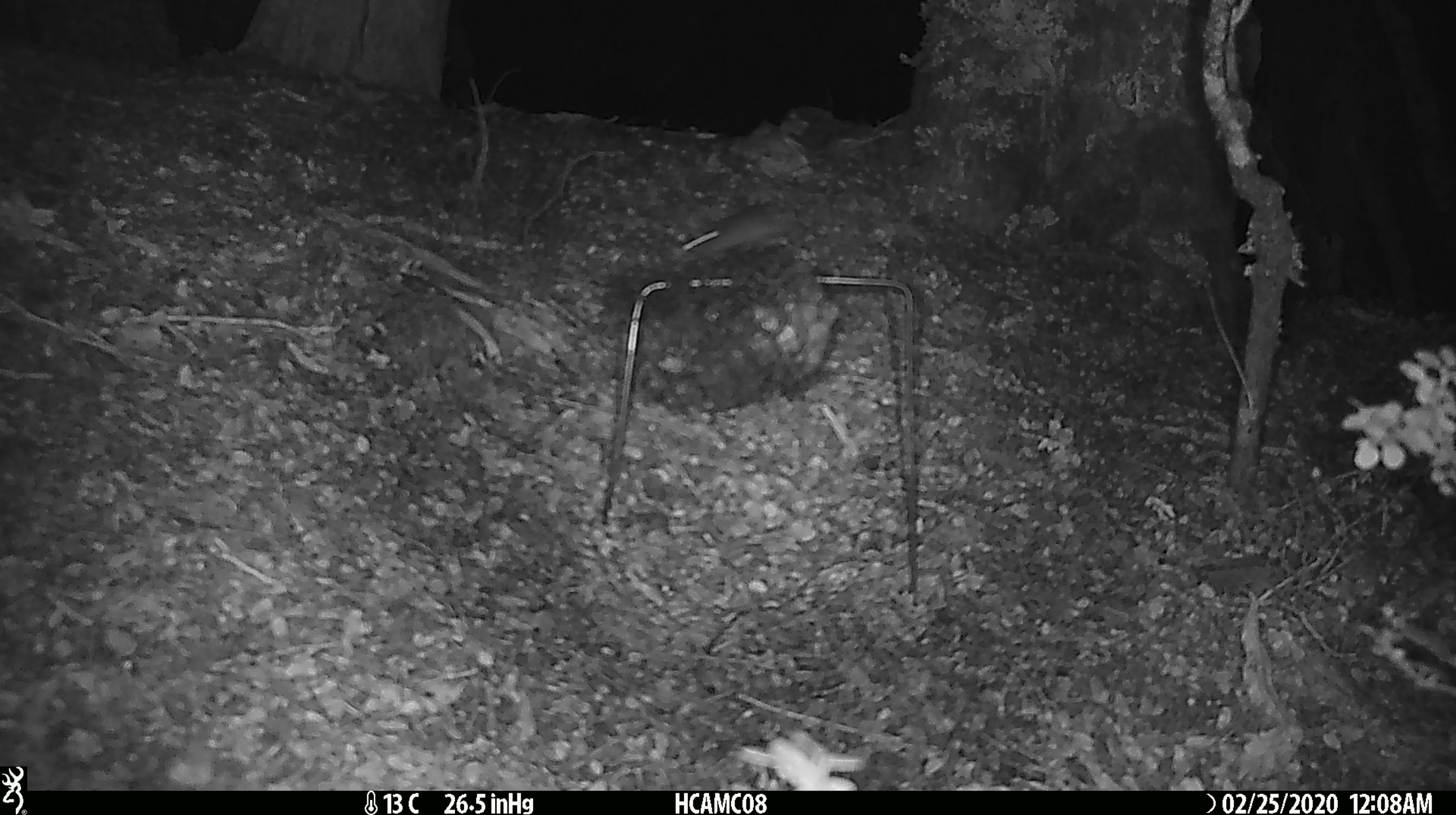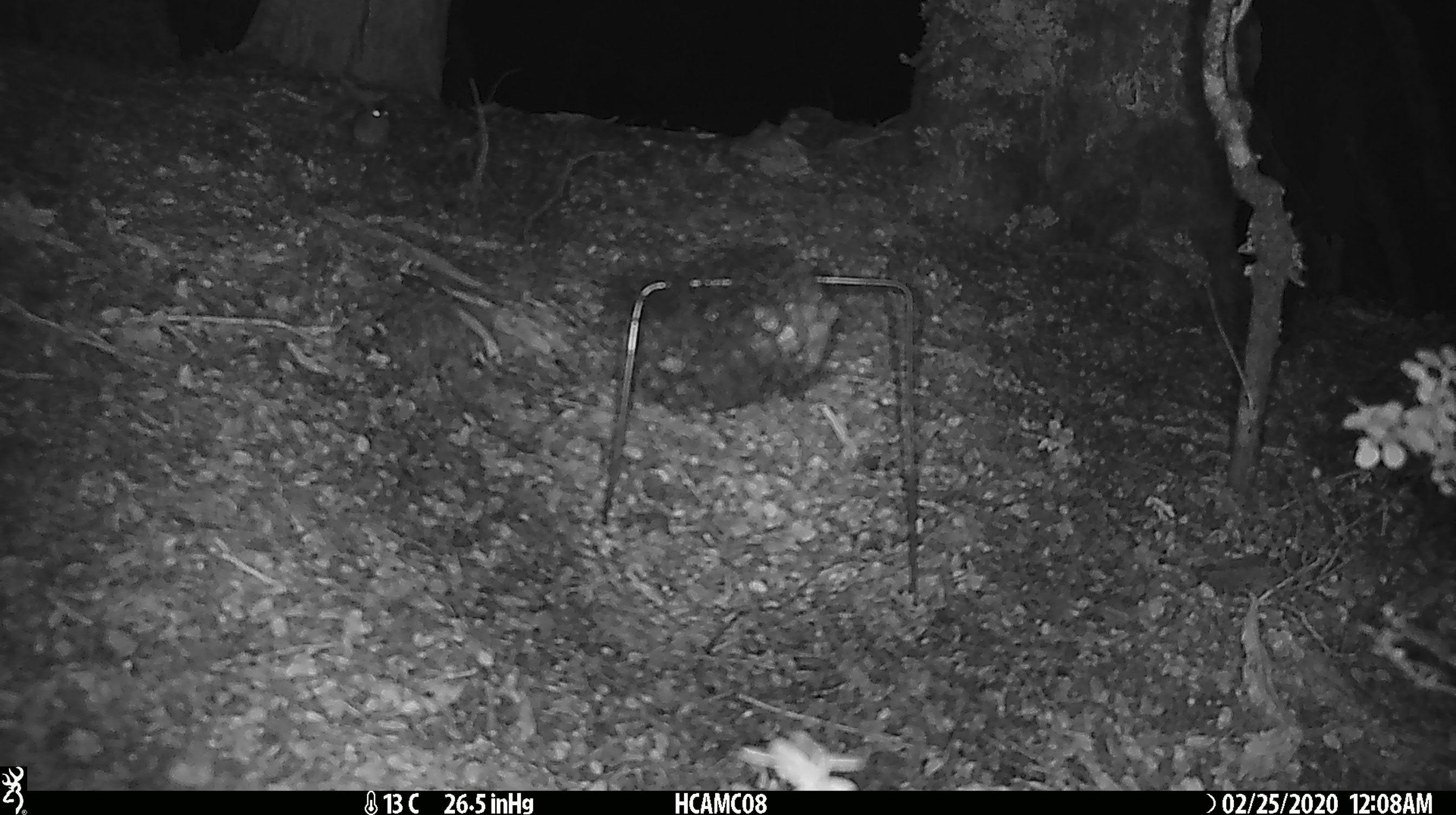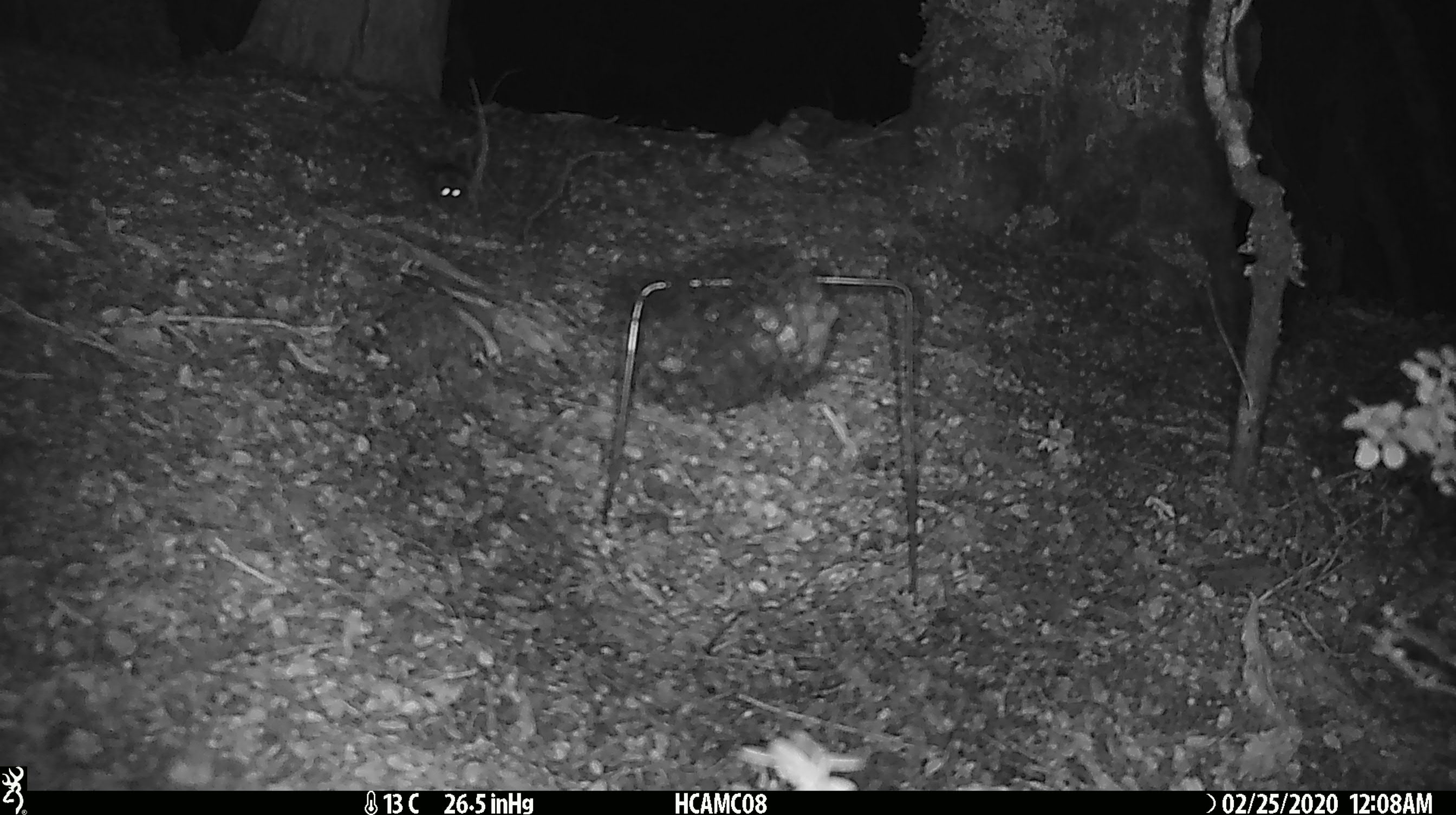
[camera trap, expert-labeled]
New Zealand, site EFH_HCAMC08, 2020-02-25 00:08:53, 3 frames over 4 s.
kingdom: Animalia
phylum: Chordata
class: Mammalia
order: Rodentia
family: Muridae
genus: Mus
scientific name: Mus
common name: mouse